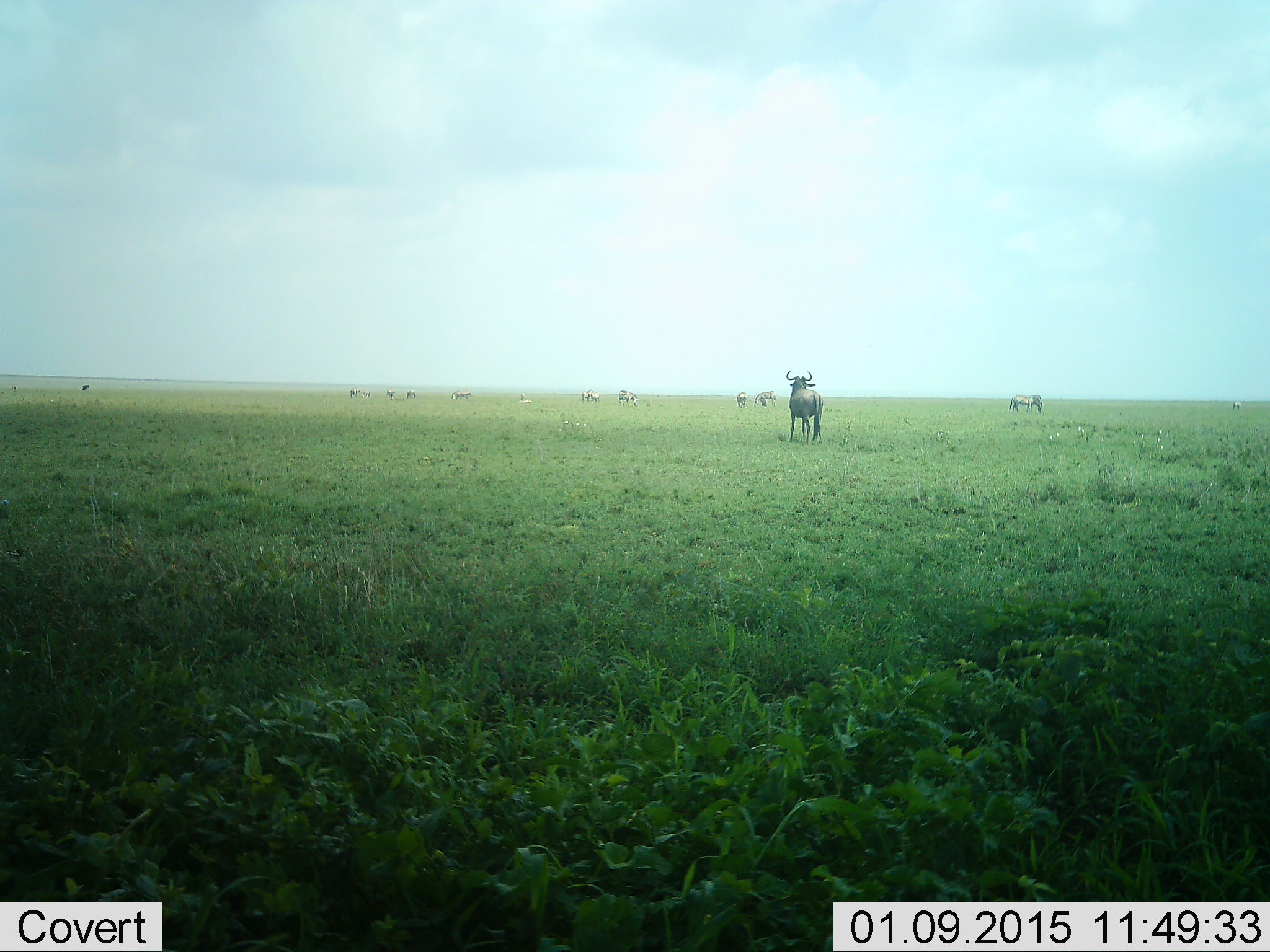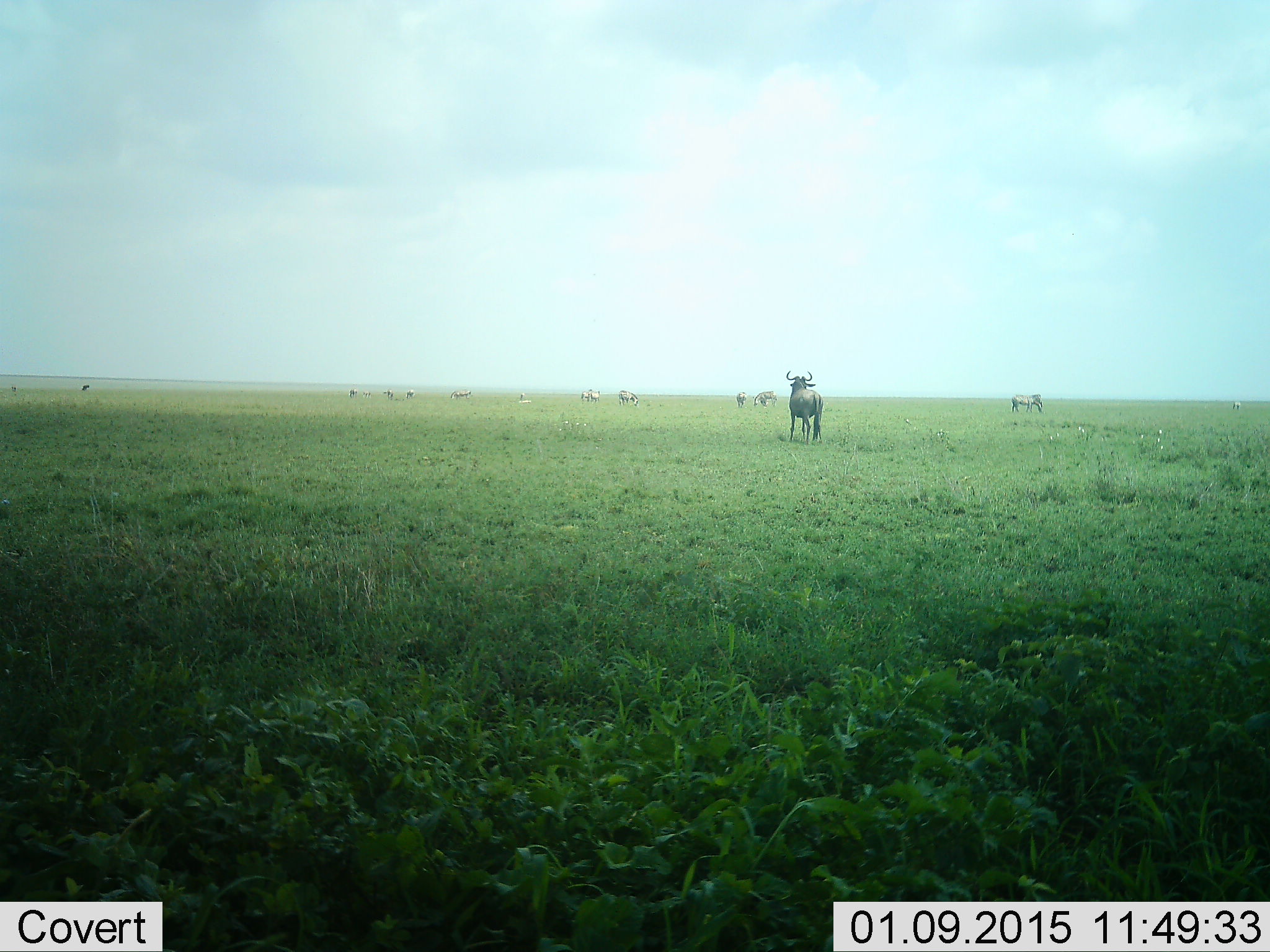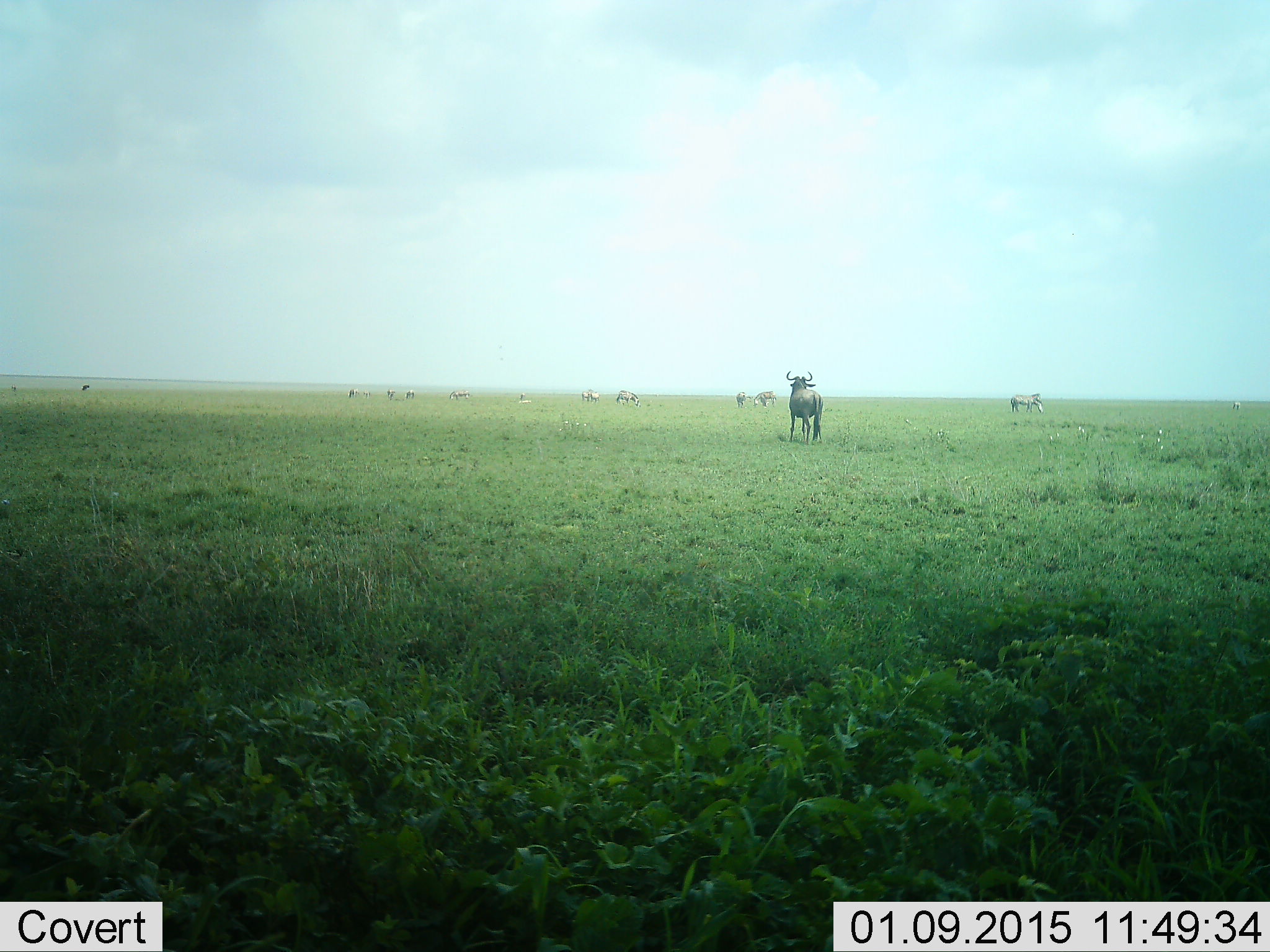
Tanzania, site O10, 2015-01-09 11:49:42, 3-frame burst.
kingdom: Animalia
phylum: Chordata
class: Mammalia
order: Artiodactyla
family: Bovidae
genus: Connochaetes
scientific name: Connochaetes taurinus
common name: blue wildebeest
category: wildebeest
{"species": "wildebeest (blue wildebeest) (Connochaetes taurinus)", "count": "11-50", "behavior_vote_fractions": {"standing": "92%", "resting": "0%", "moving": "33%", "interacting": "25%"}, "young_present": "0%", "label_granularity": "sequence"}